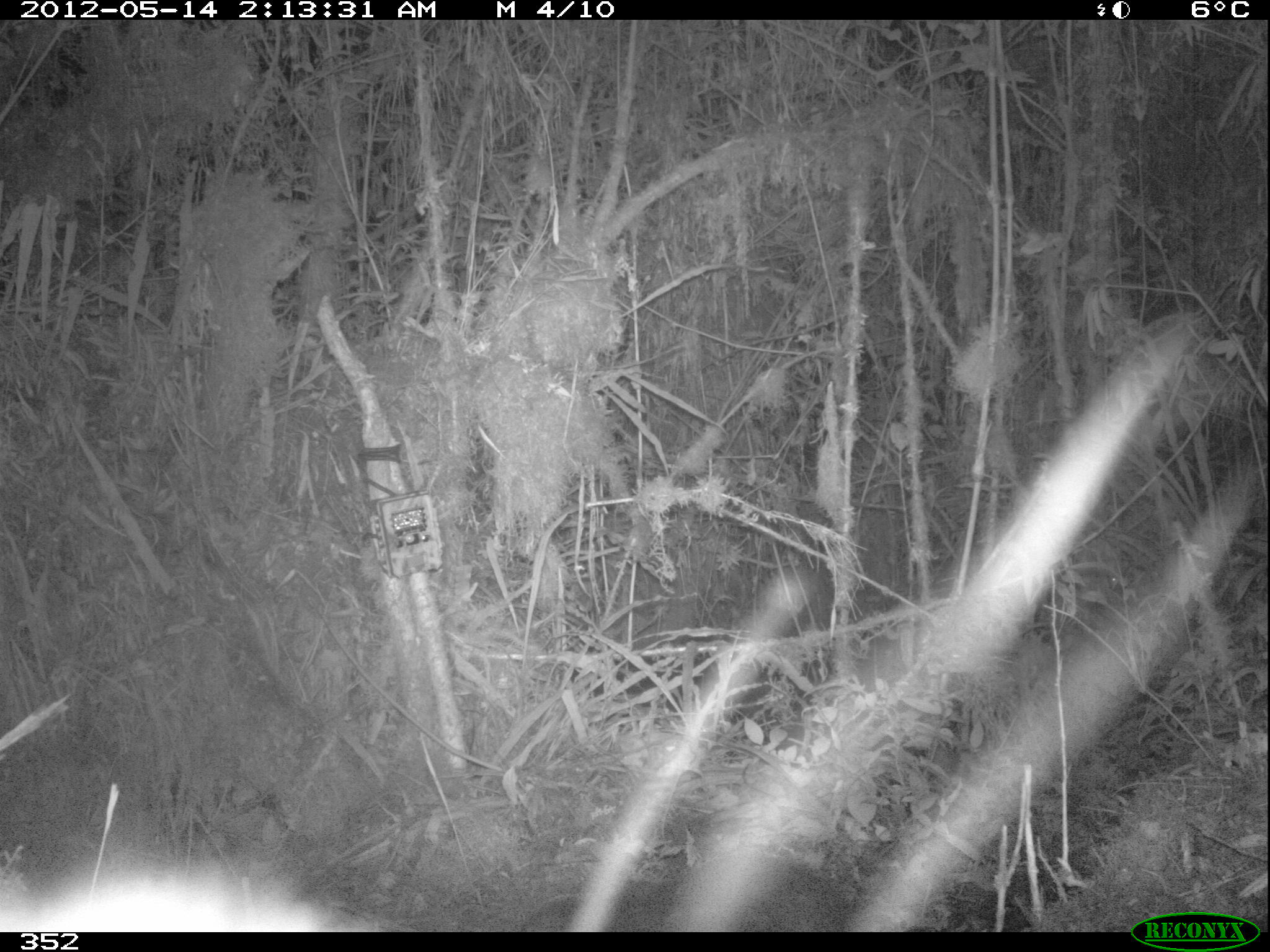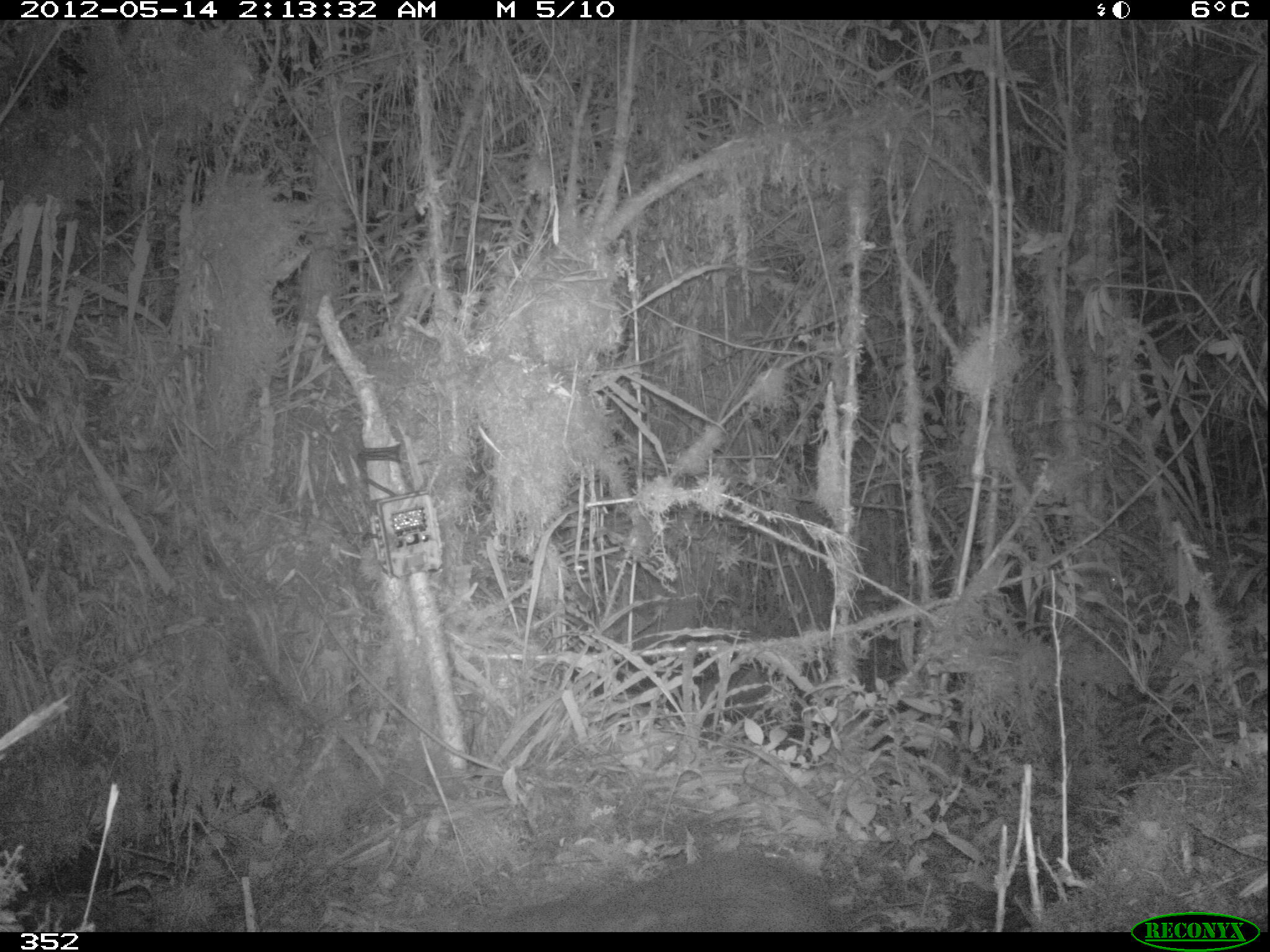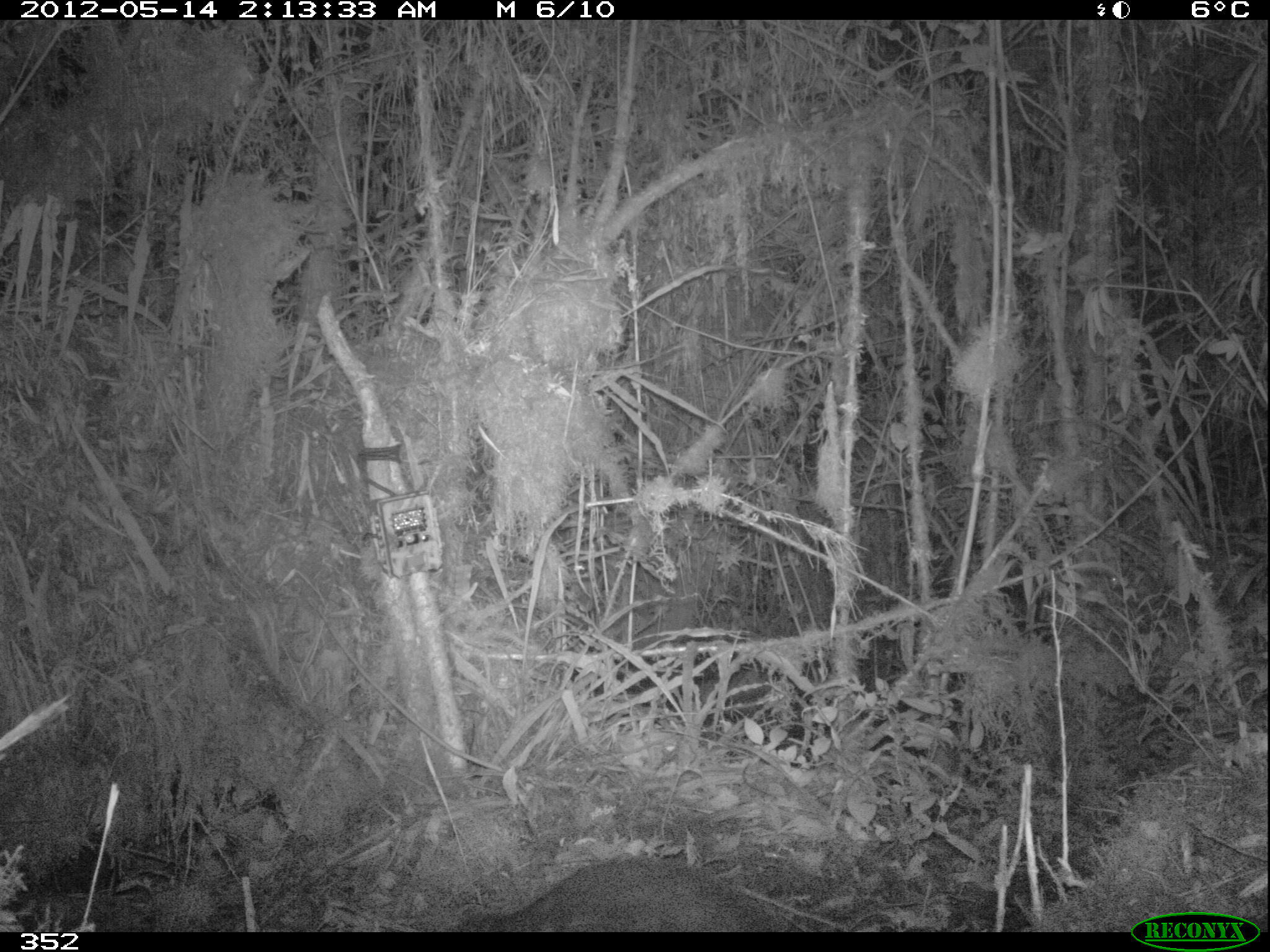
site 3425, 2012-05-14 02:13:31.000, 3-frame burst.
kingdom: Animalia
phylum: Chordata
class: Mammalia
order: Rodentia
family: Cuniculidae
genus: Cuniculus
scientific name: Cuniculus taczanowskii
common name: mountain paca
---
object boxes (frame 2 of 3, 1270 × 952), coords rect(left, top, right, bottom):
cuniculus taczanowskii: rect(485, 848, 837, 930)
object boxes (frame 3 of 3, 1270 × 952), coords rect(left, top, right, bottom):
cuniculus taczanowskii: rect(452, 855, 804, 932)